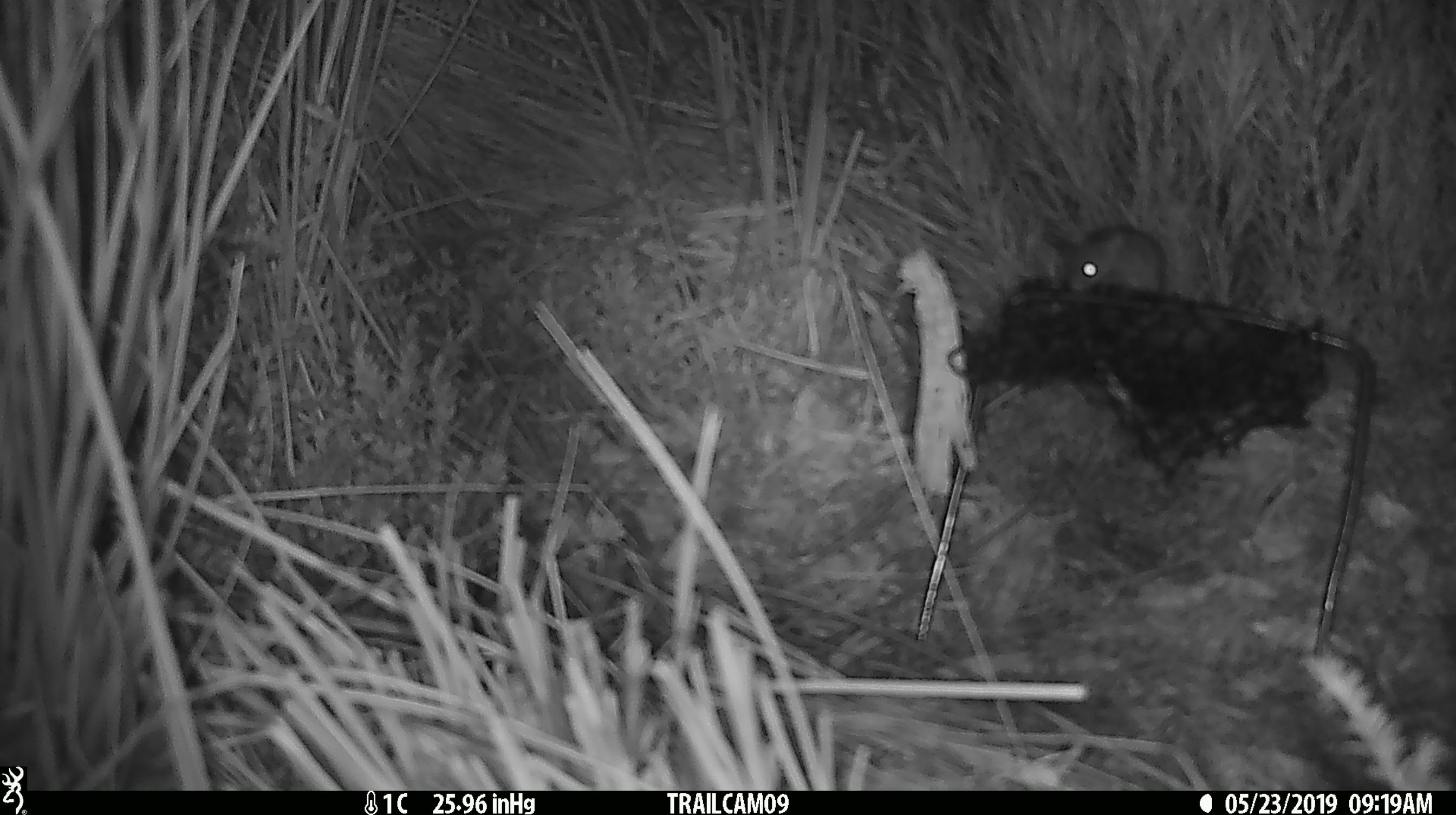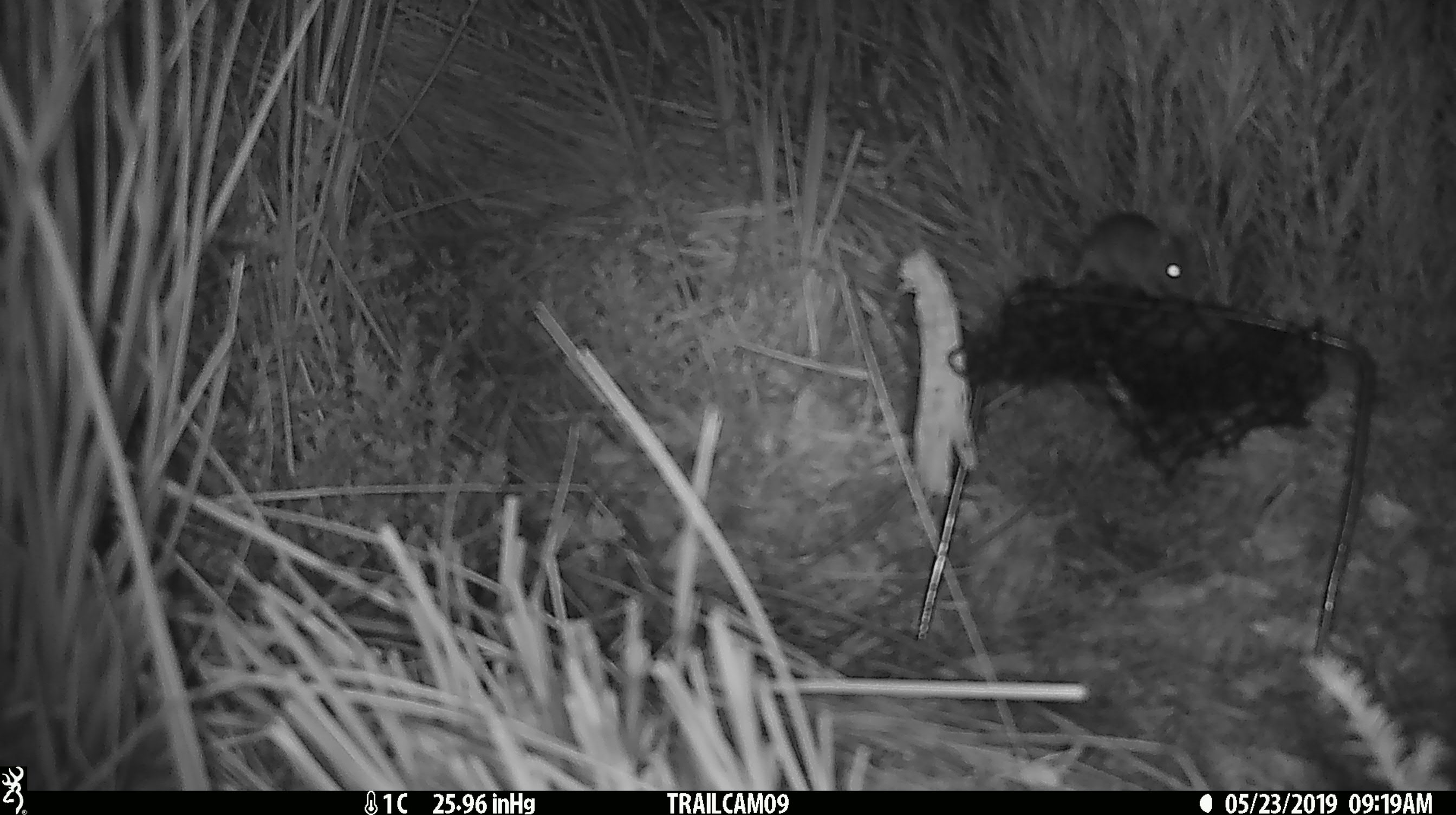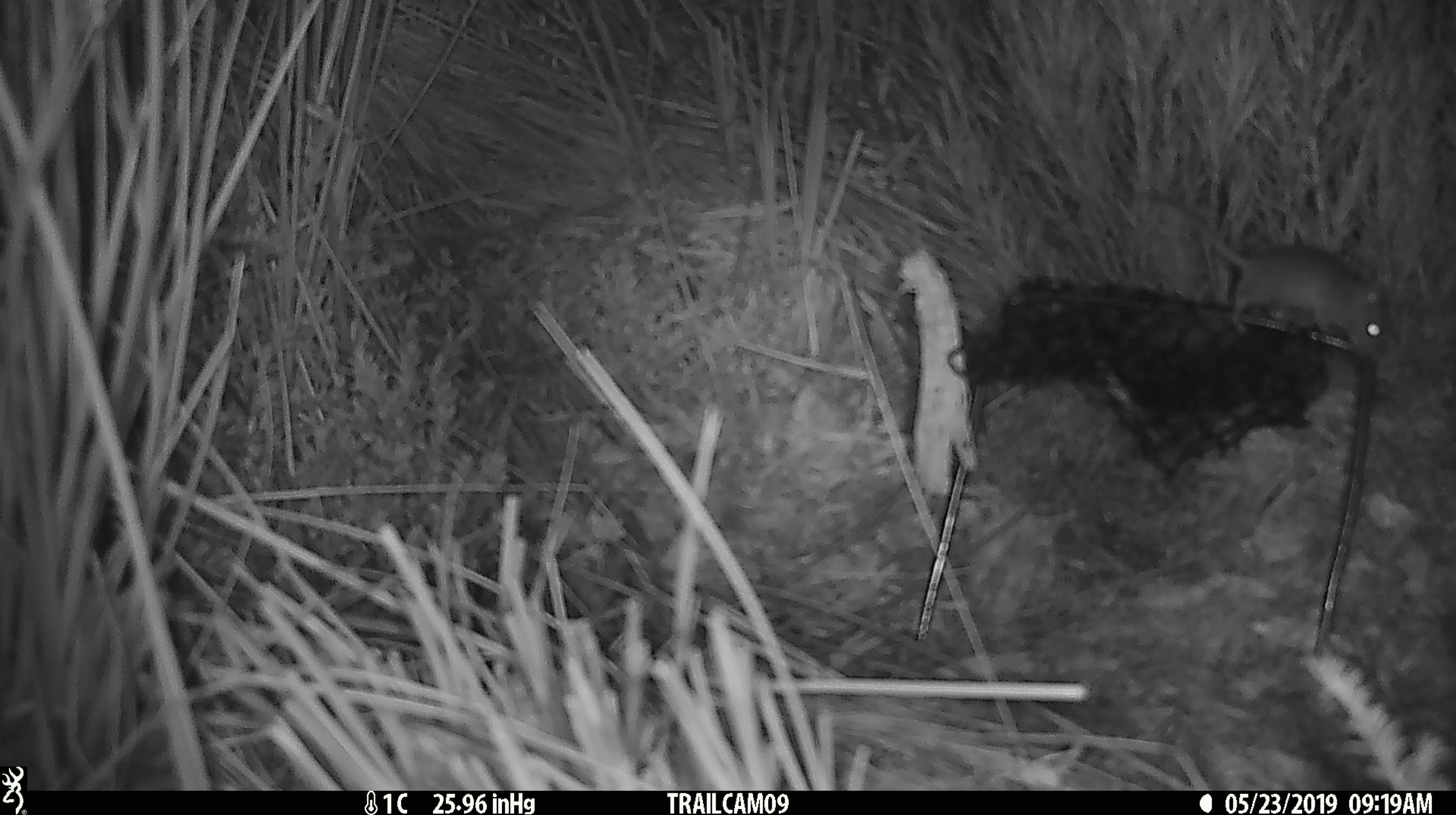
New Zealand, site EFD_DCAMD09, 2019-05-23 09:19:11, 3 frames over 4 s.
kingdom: Animalia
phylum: Chordata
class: Mammalia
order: Rodentia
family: Muridae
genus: Mus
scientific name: Mus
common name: mouse